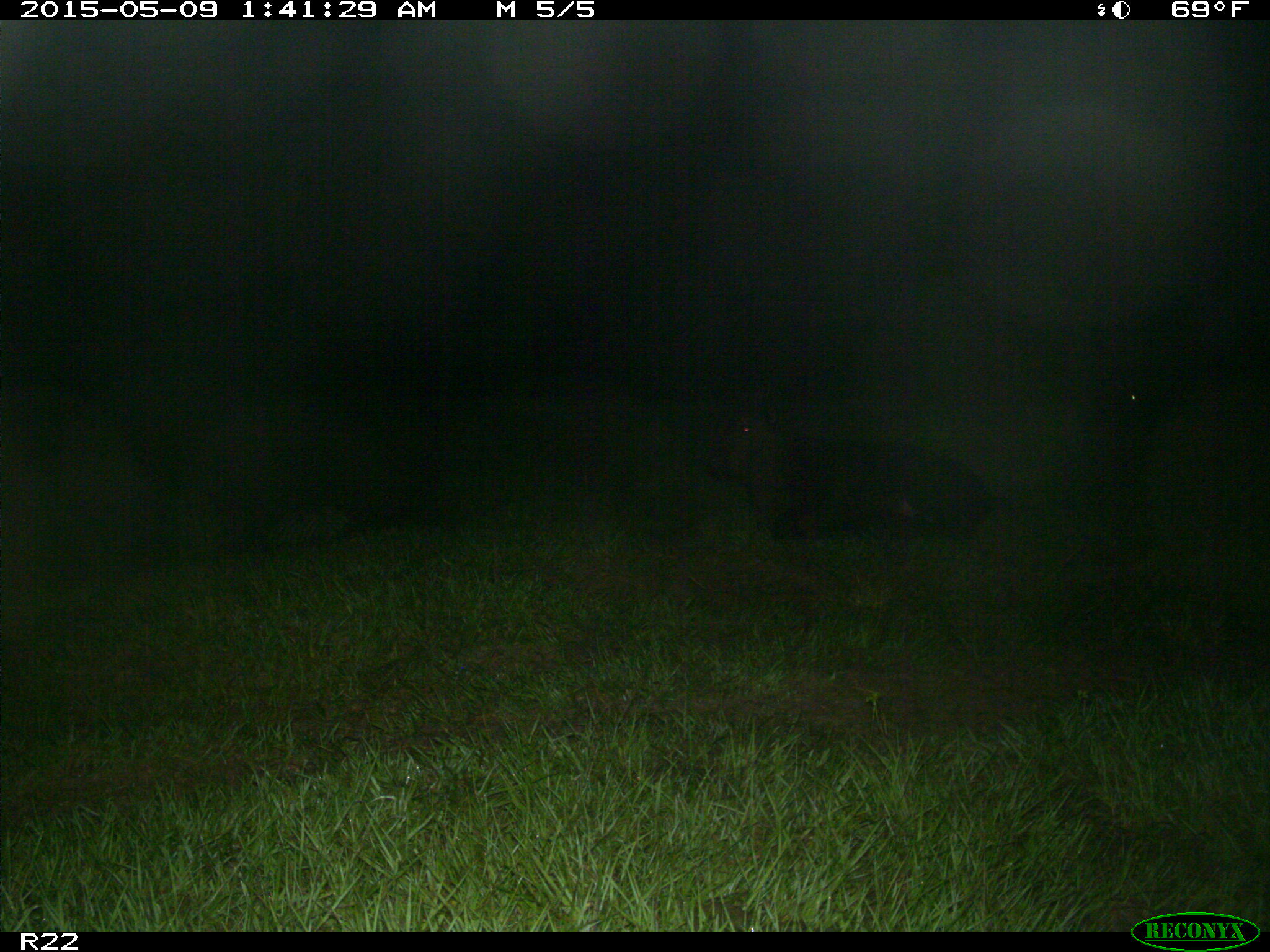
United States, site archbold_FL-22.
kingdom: Animalia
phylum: Chordata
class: Mammalia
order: Artiodactyla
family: Bovidae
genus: Bos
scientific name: Bos taurus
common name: domestic cow